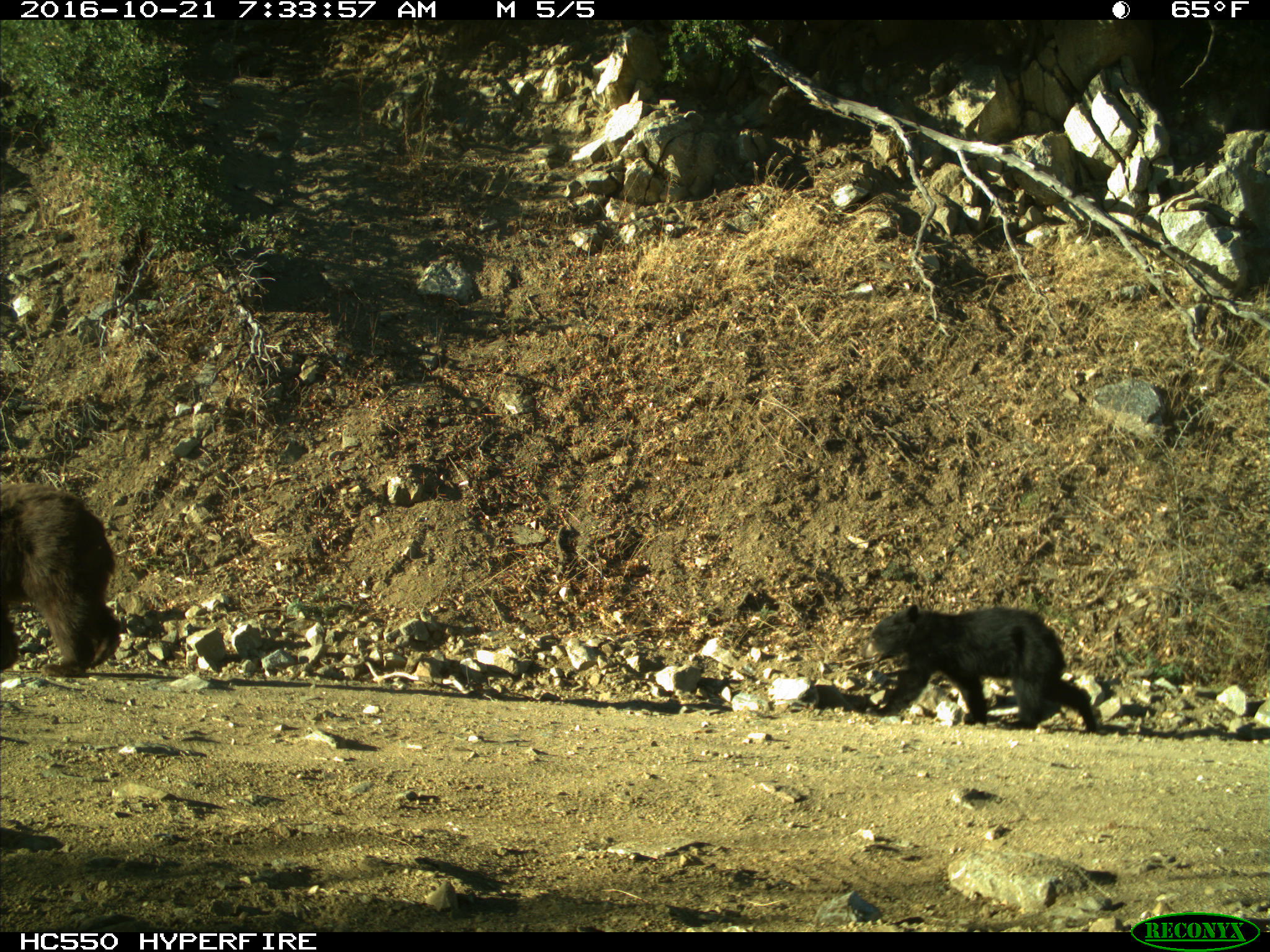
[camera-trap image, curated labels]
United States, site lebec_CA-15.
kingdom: Animalia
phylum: Chordata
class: Mammalia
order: Carnivora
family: Ursidae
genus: Ursus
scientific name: Ursus americanus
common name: american black bear